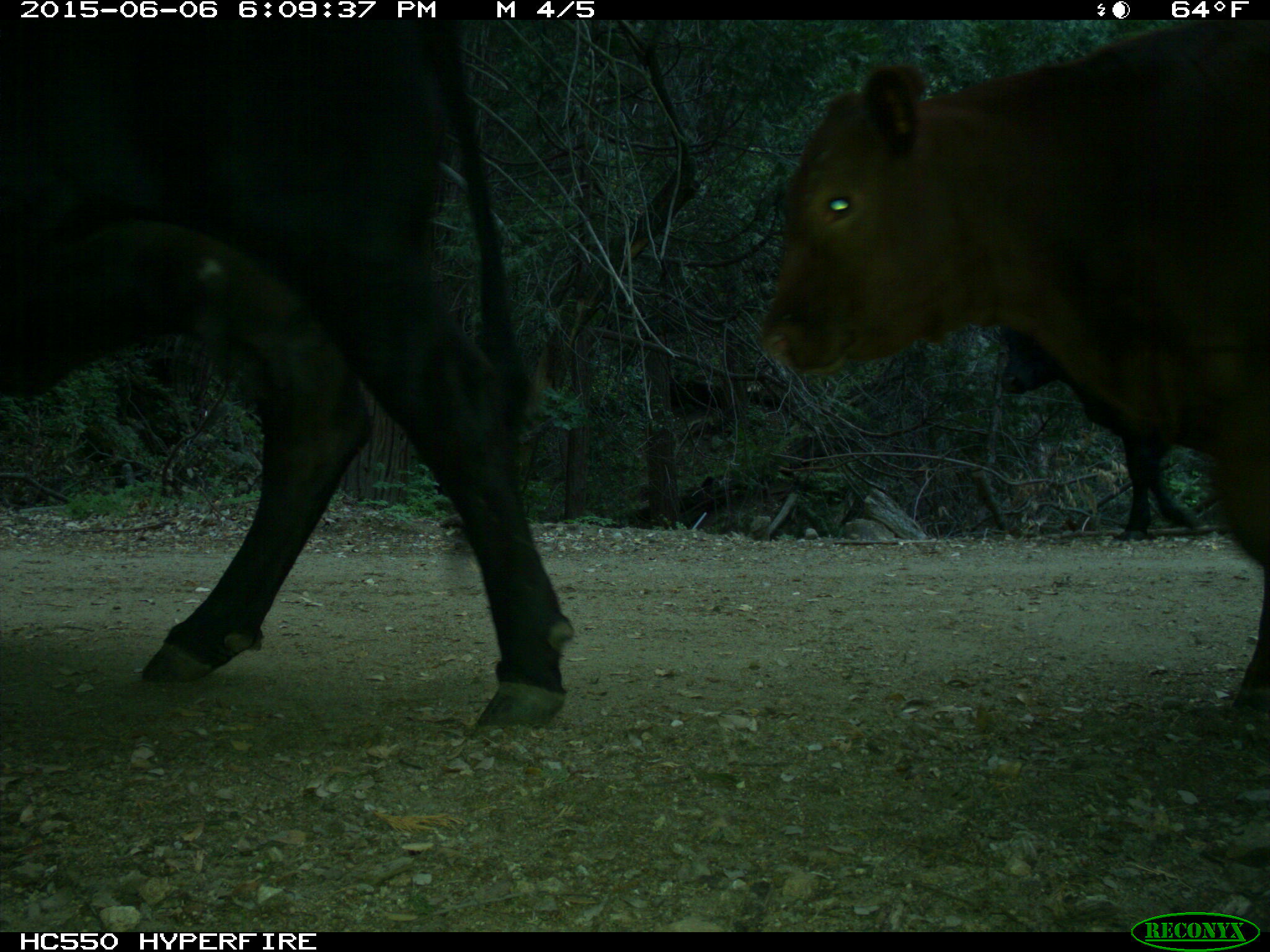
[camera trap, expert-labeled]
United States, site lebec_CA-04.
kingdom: Animalia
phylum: Chordata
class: Mammalia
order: Artiodactyla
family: Bovidae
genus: Bos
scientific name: Bos taurus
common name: domestic cow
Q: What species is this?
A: Bos taurus (domestic cow).